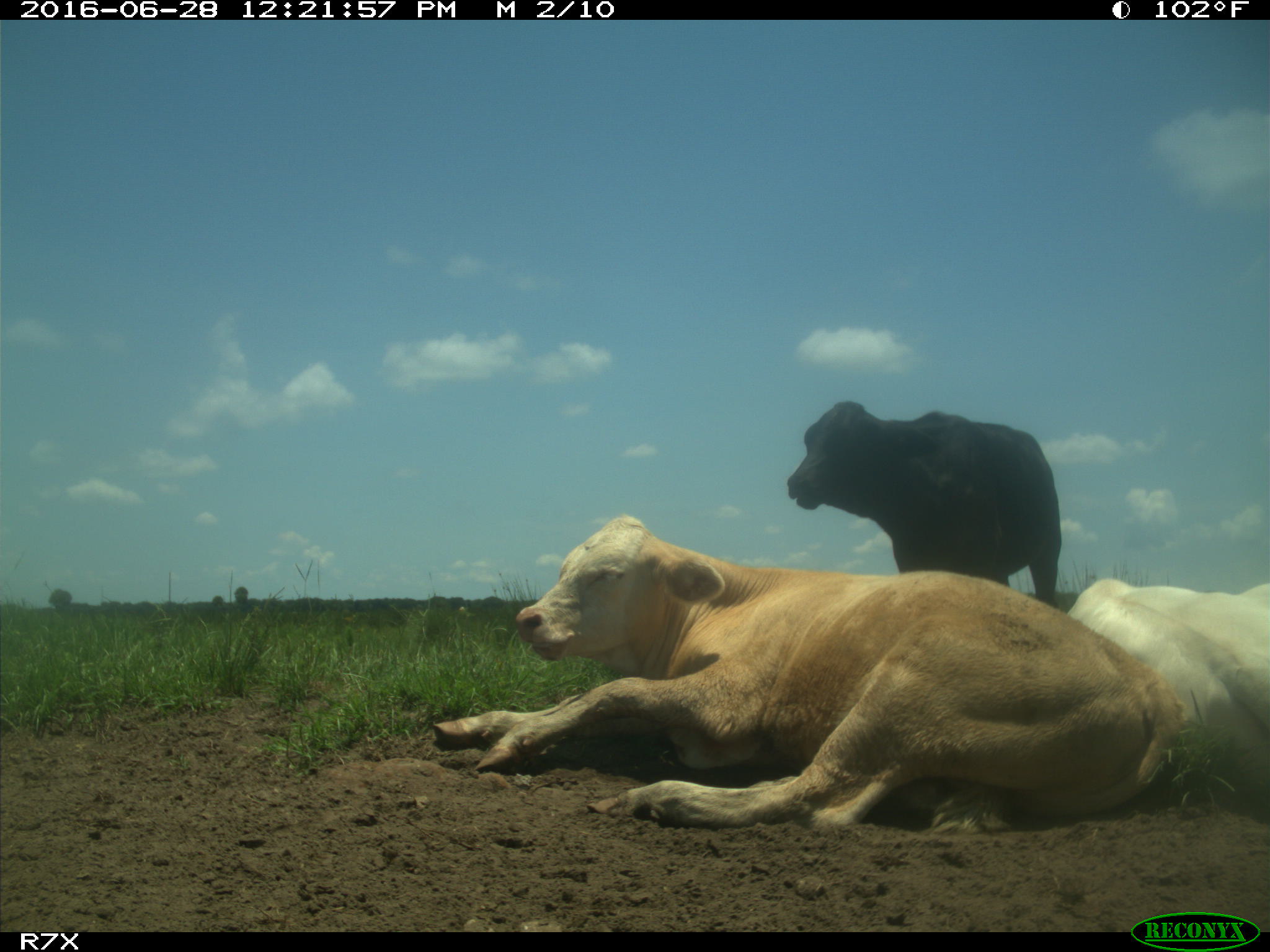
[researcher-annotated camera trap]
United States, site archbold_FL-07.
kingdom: Animalia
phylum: Chordata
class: Mammalia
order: Artiodactyla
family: Bovidae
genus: Bos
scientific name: Bos taurus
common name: domestic cow